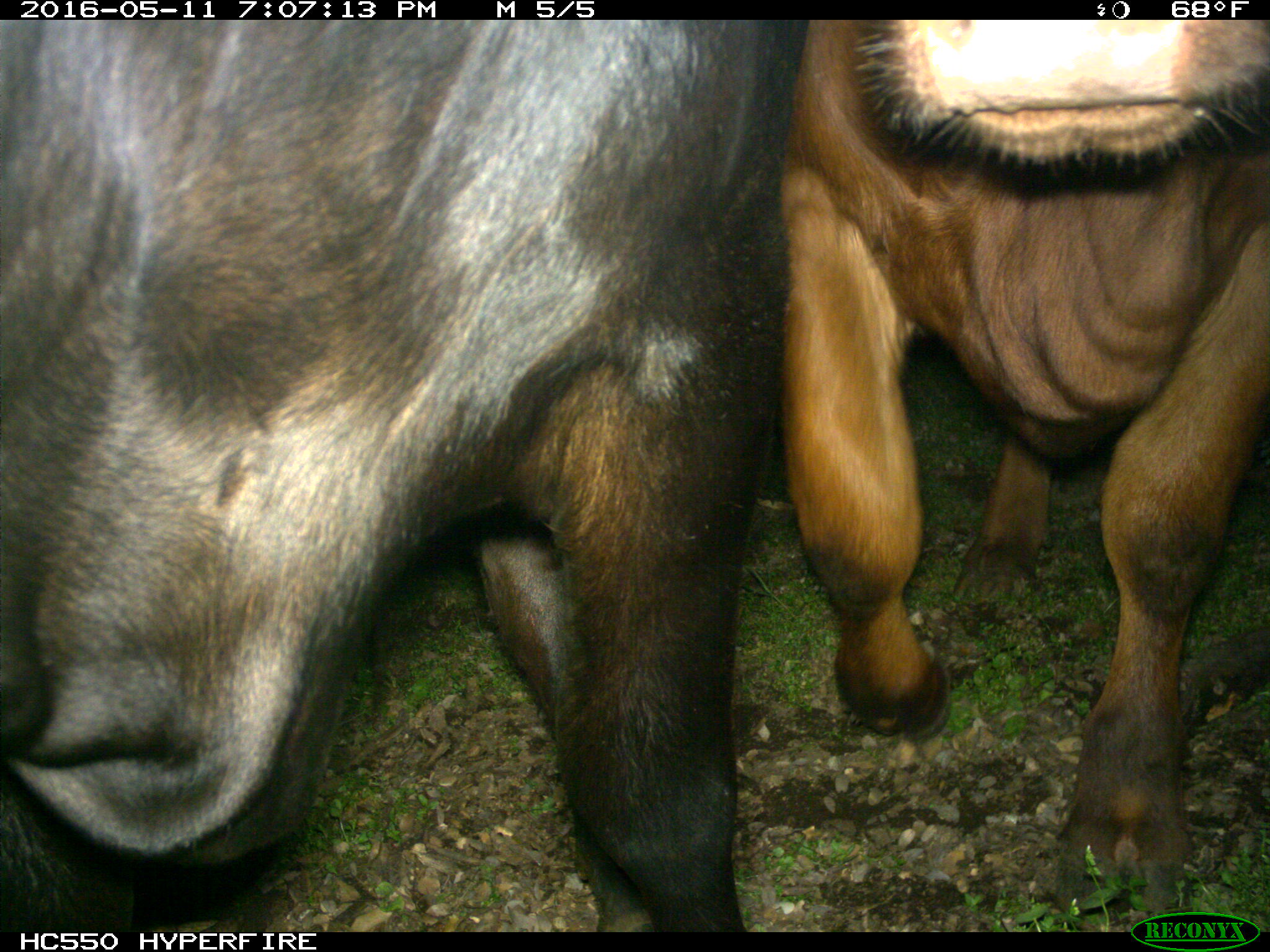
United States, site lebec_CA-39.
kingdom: Animalia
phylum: Chordata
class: Mammalia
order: Artiodactyla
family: Bovidae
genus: Bos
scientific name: Bos taurus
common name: domestic cow